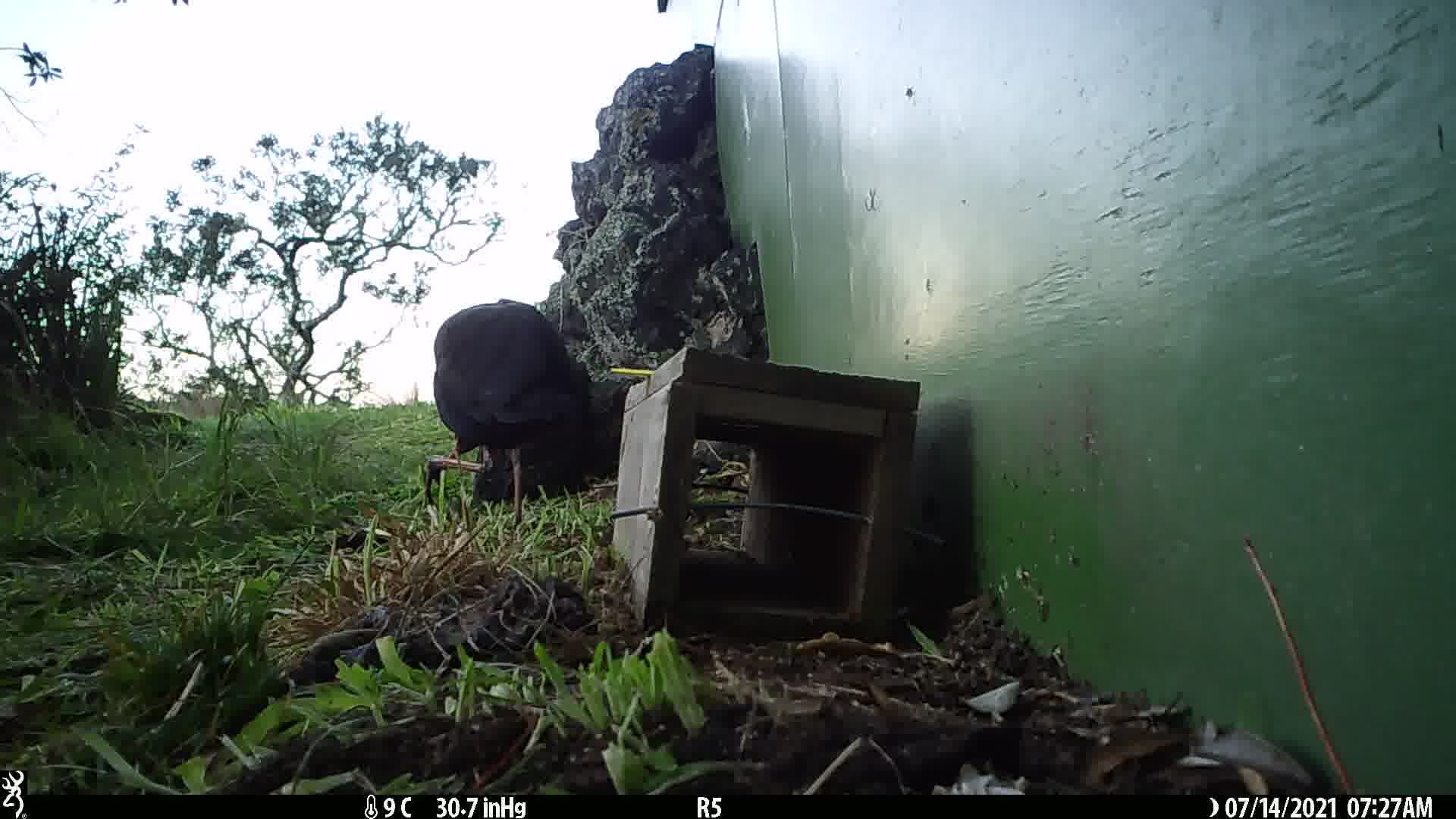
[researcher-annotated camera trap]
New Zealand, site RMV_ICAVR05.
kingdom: Animalia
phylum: Chordata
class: Aves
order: Gruiformes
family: Rallidae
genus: Porphyrio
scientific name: Porphyrio melanotus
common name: australasian swamphen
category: pukeko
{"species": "pukeko (australasian swamphen) (Porphyrio melanotus)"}